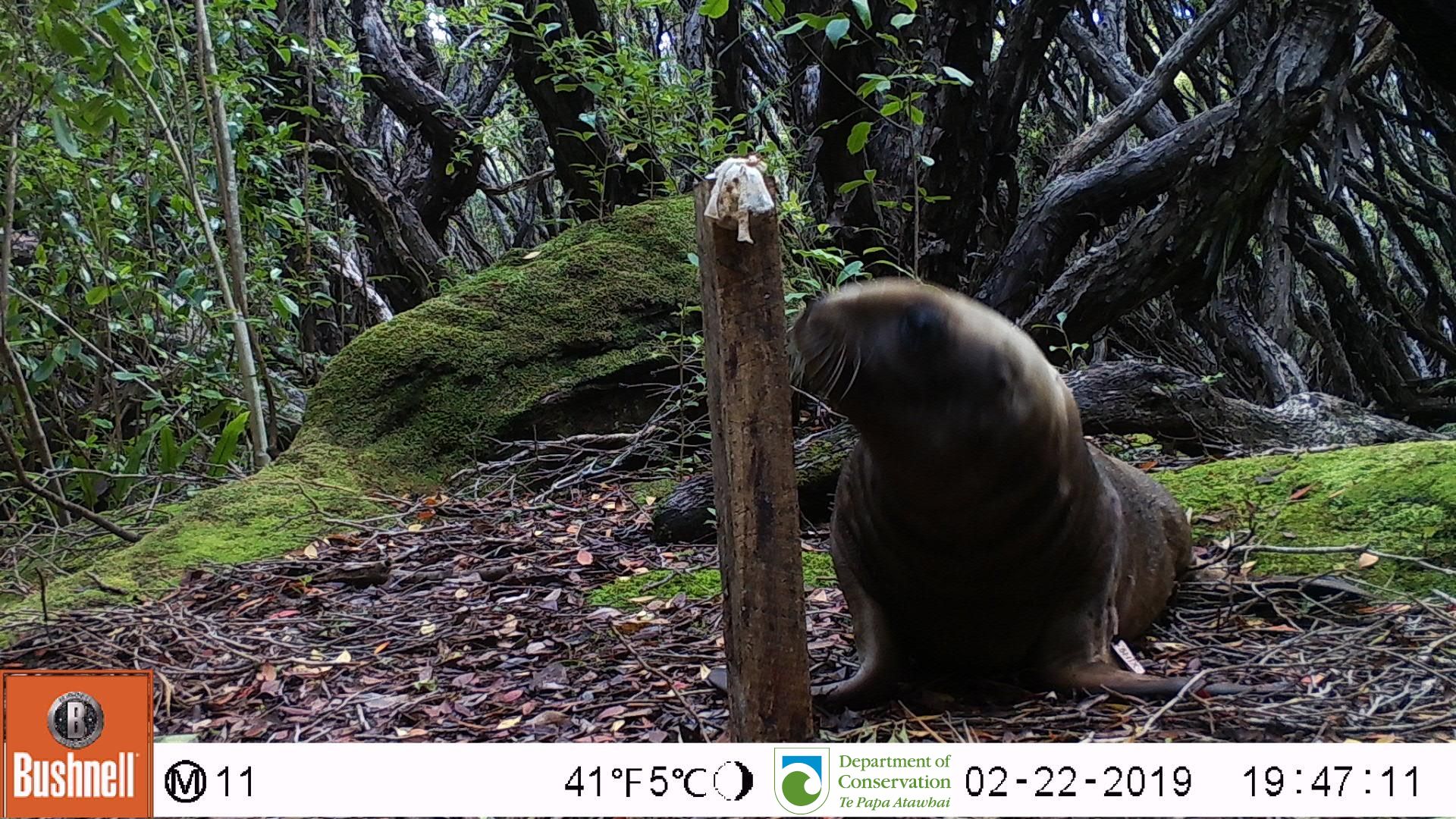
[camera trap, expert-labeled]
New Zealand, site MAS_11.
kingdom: Animalia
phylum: Chordata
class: Mammalia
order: Carnivora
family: Otariidae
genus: Phocarctos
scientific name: Phocarctos hookeri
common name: new zealand sea lion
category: sealion